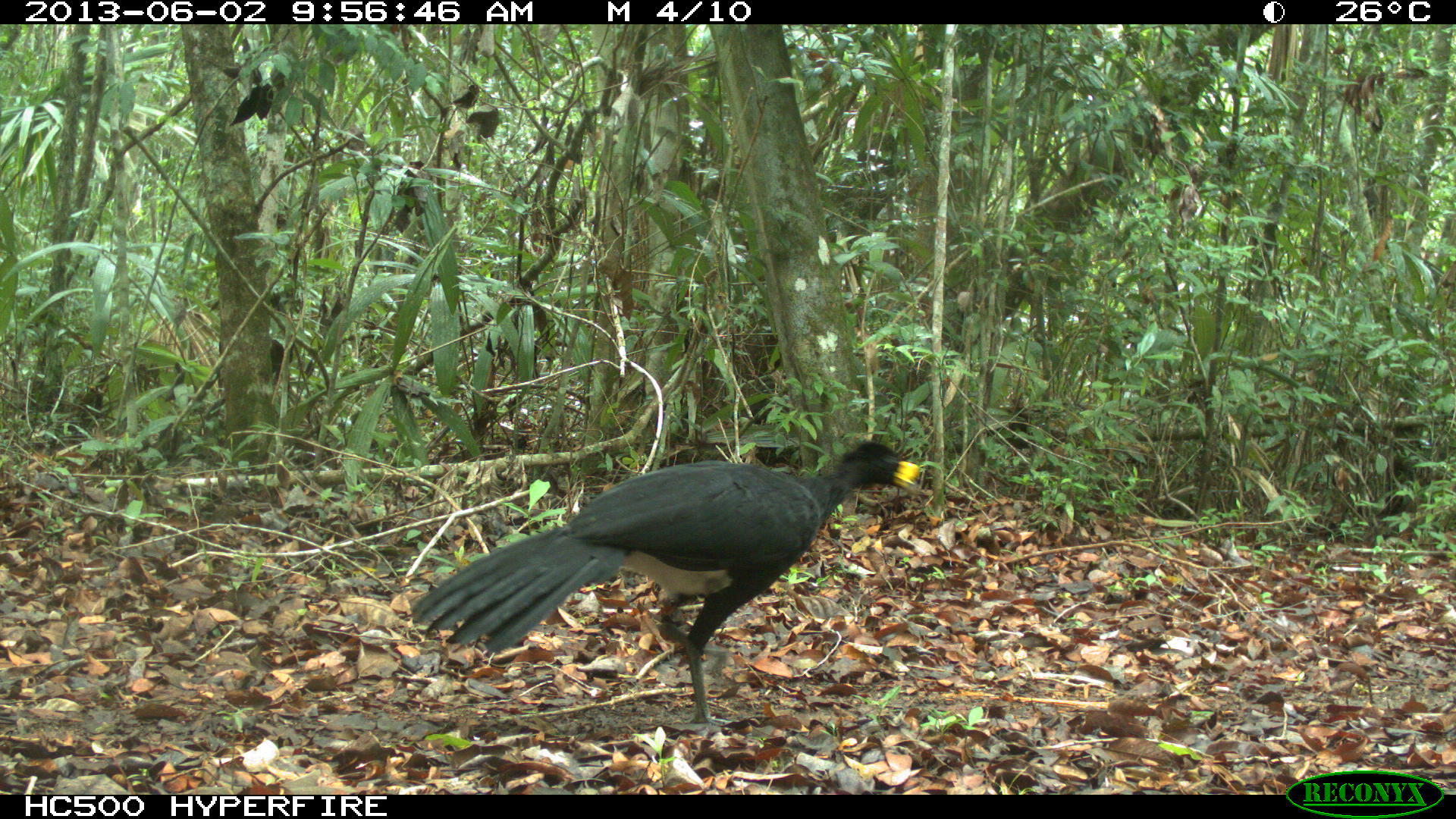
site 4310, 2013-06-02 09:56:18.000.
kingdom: Animalia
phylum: Chordata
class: Aves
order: Galliformes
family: Cracidae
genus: Crax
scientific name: Crax rubra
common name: great curassow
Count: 1.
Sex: male.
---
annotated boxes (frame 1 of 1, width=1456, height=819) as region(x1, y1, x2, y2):
crax rubra: region(410, 435, 920, 736)